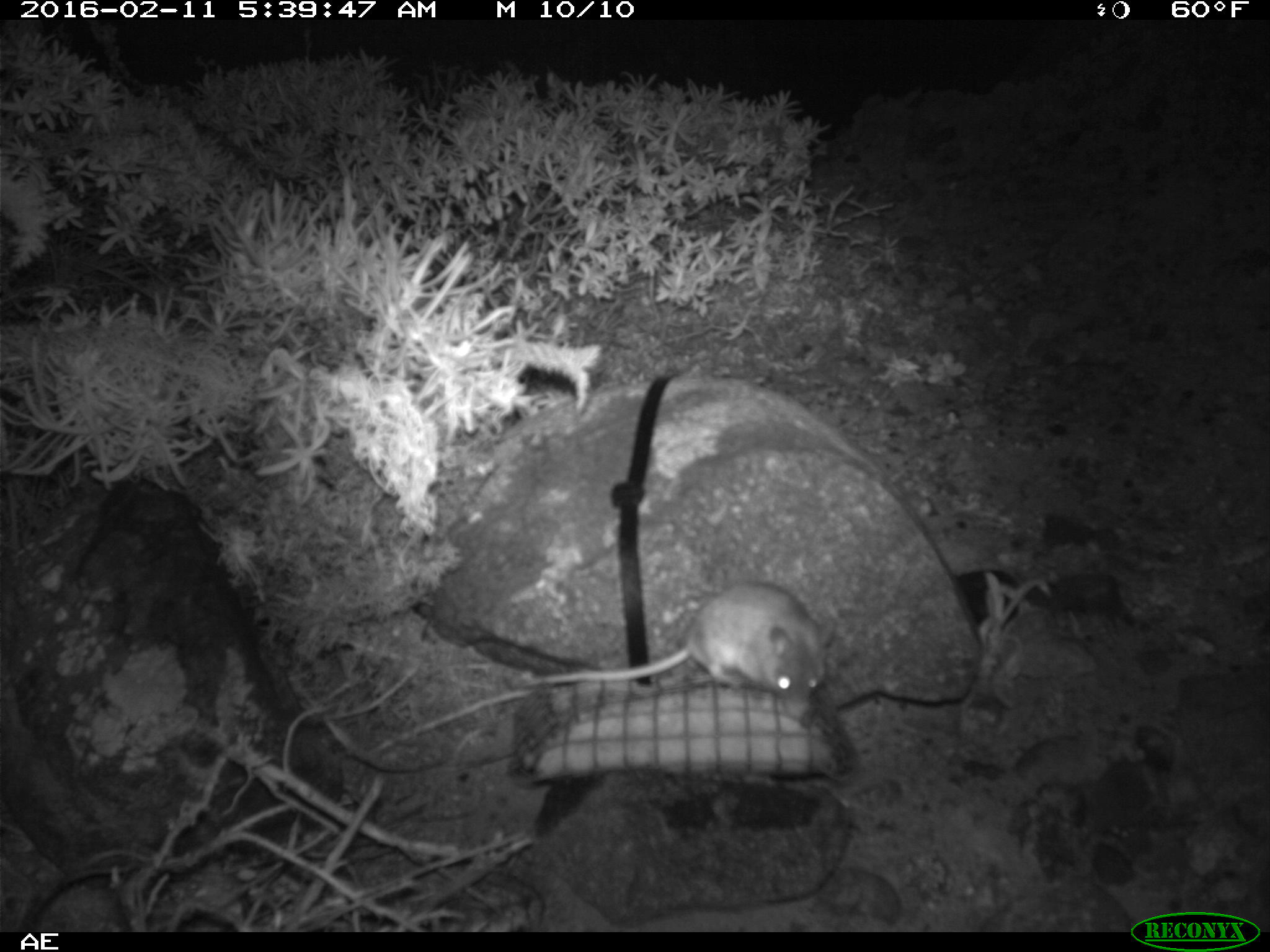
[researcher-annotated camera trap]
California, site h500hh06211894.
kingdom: Animalia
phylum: Chordata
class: Mammalia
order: Rodentia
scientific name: Rodentia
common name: rodent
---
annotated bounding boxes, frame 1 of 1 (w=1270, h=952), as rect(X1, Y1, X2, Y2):
rodent: rect(525, 583, 837, 705)